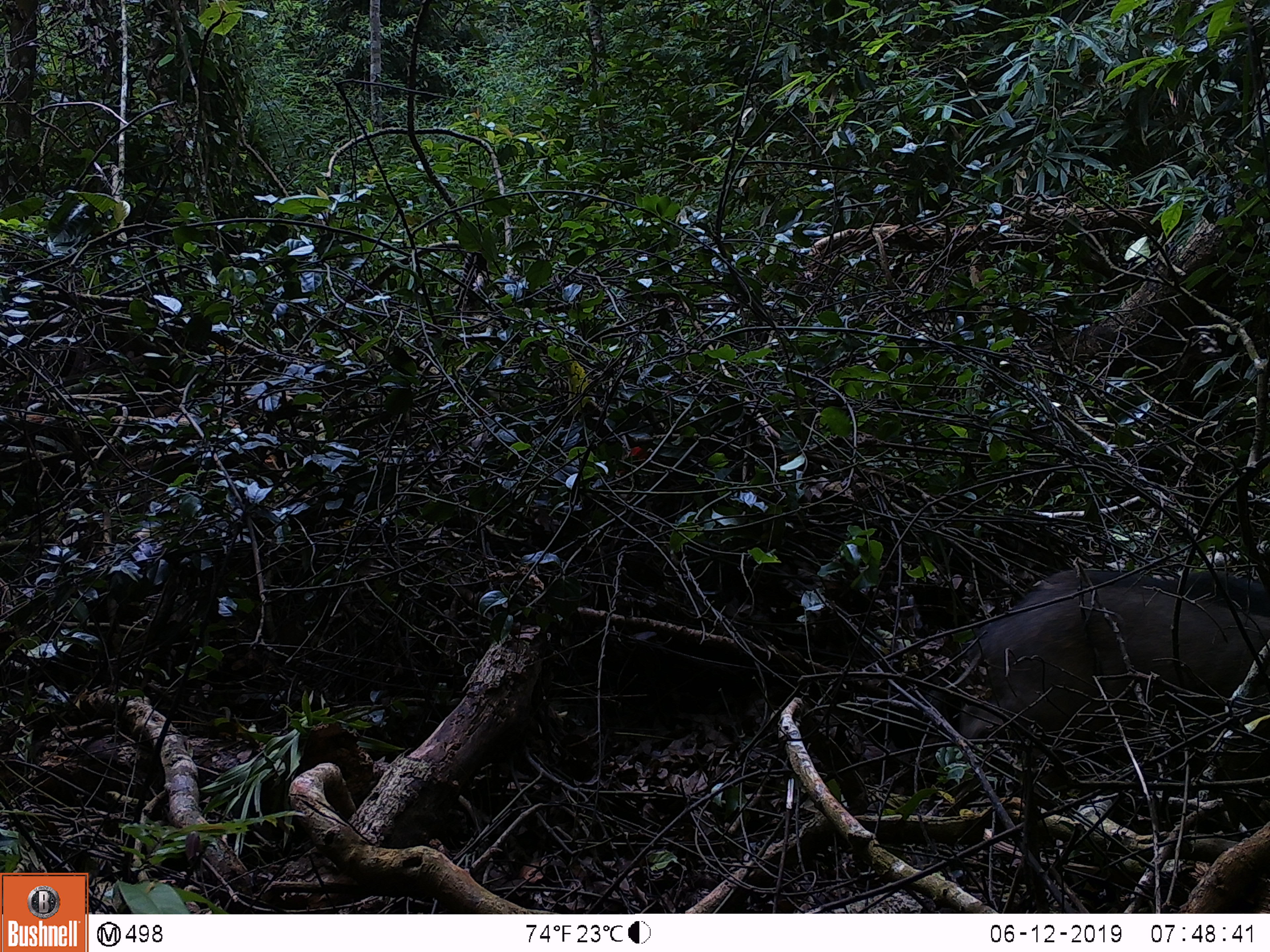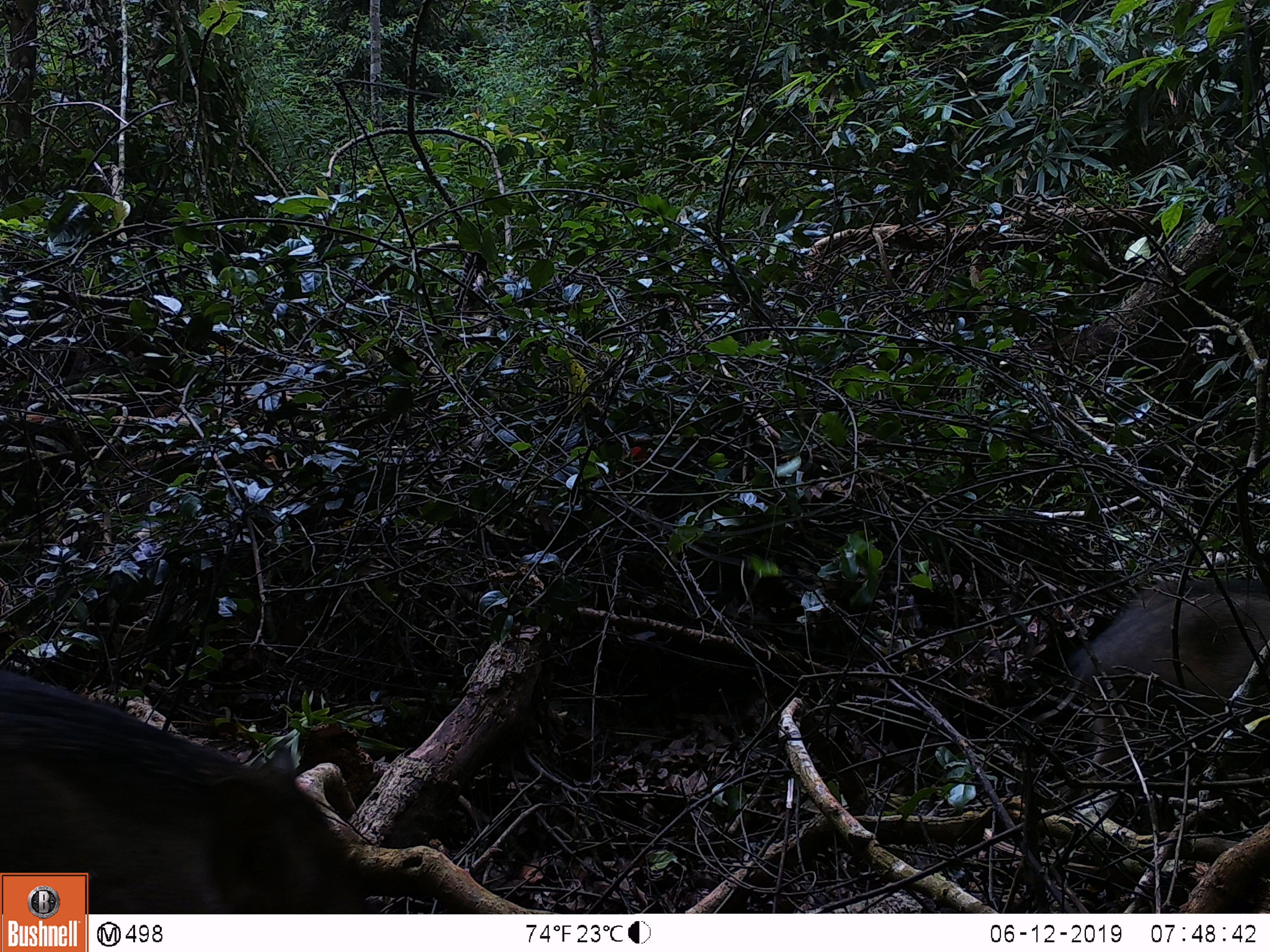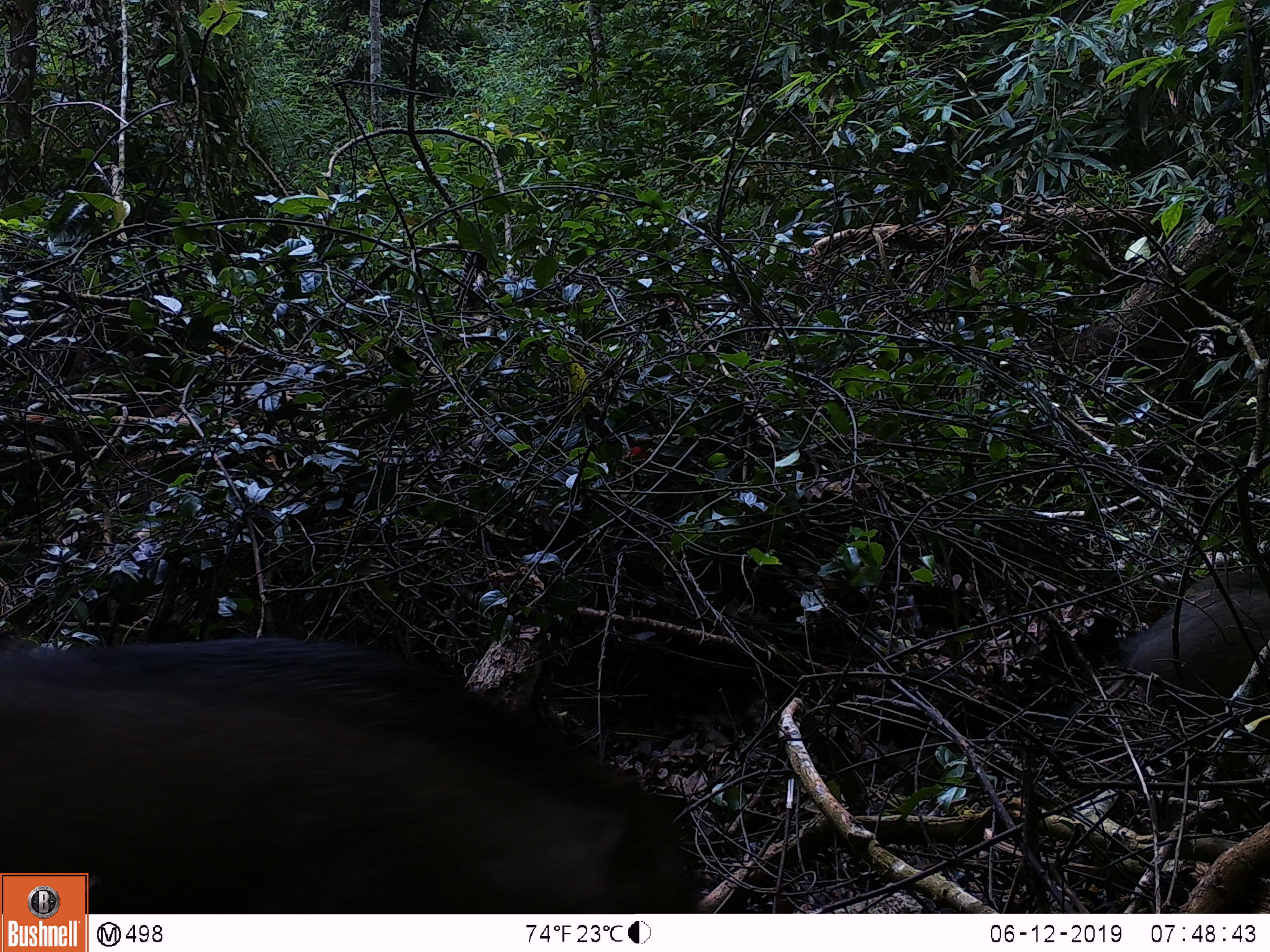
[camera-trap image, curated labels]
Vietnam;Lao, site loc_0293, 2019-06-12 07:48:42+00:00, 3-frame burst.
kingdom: Animalia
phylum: Chordata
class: Mammalia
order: Artiodactyla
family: Suidae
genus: Sus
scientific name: Sus scrofa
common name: eurasian wild pig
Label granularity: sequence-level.